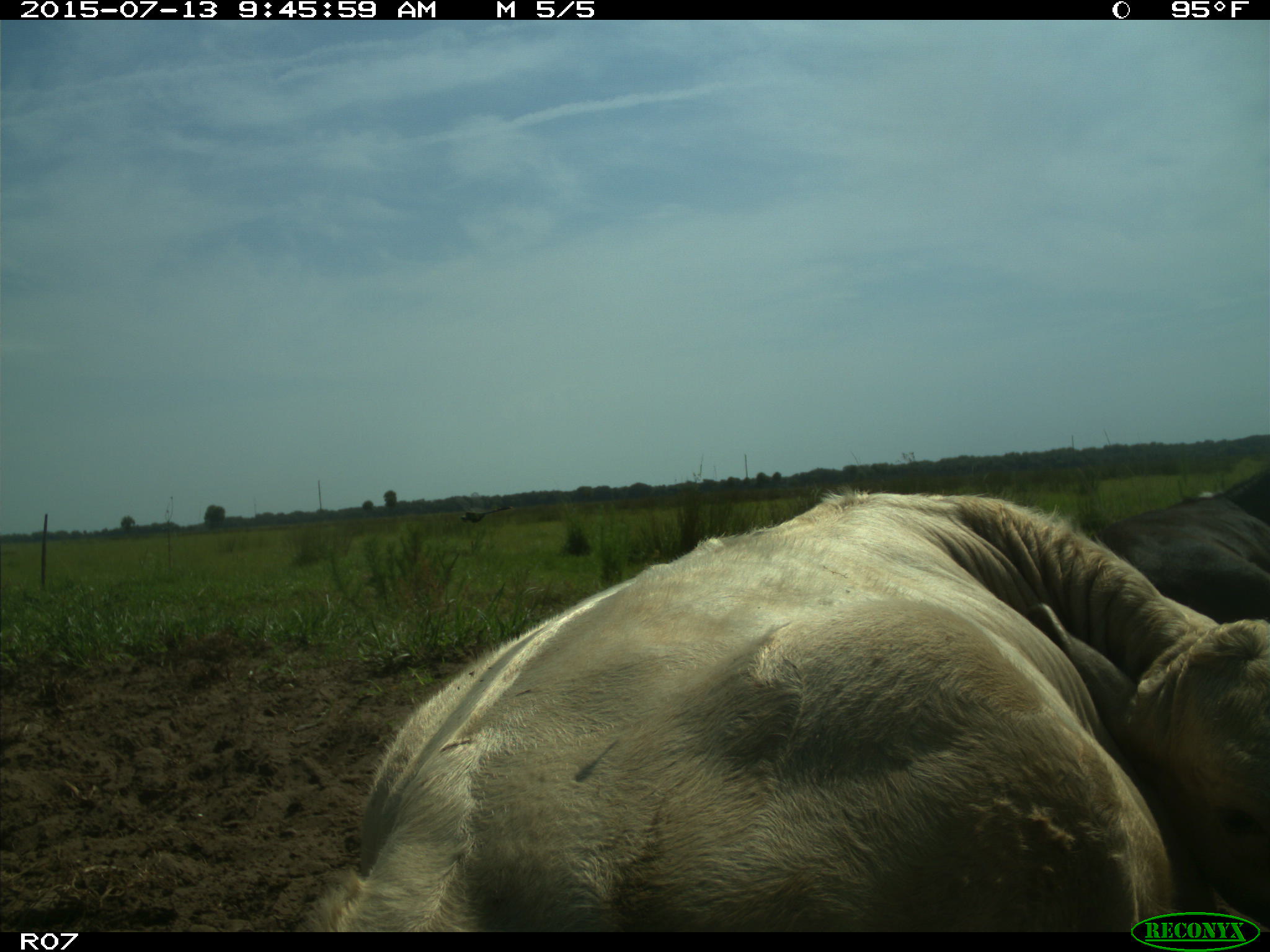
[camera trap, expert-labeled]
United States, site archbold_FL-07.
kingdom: Animalia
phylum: Chordata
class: Mammalia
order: Artiodactyla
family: Bovidae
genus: Bos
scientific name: Bos taurus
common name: domestic cow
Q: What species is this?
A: Bos taurus (domestic cow).